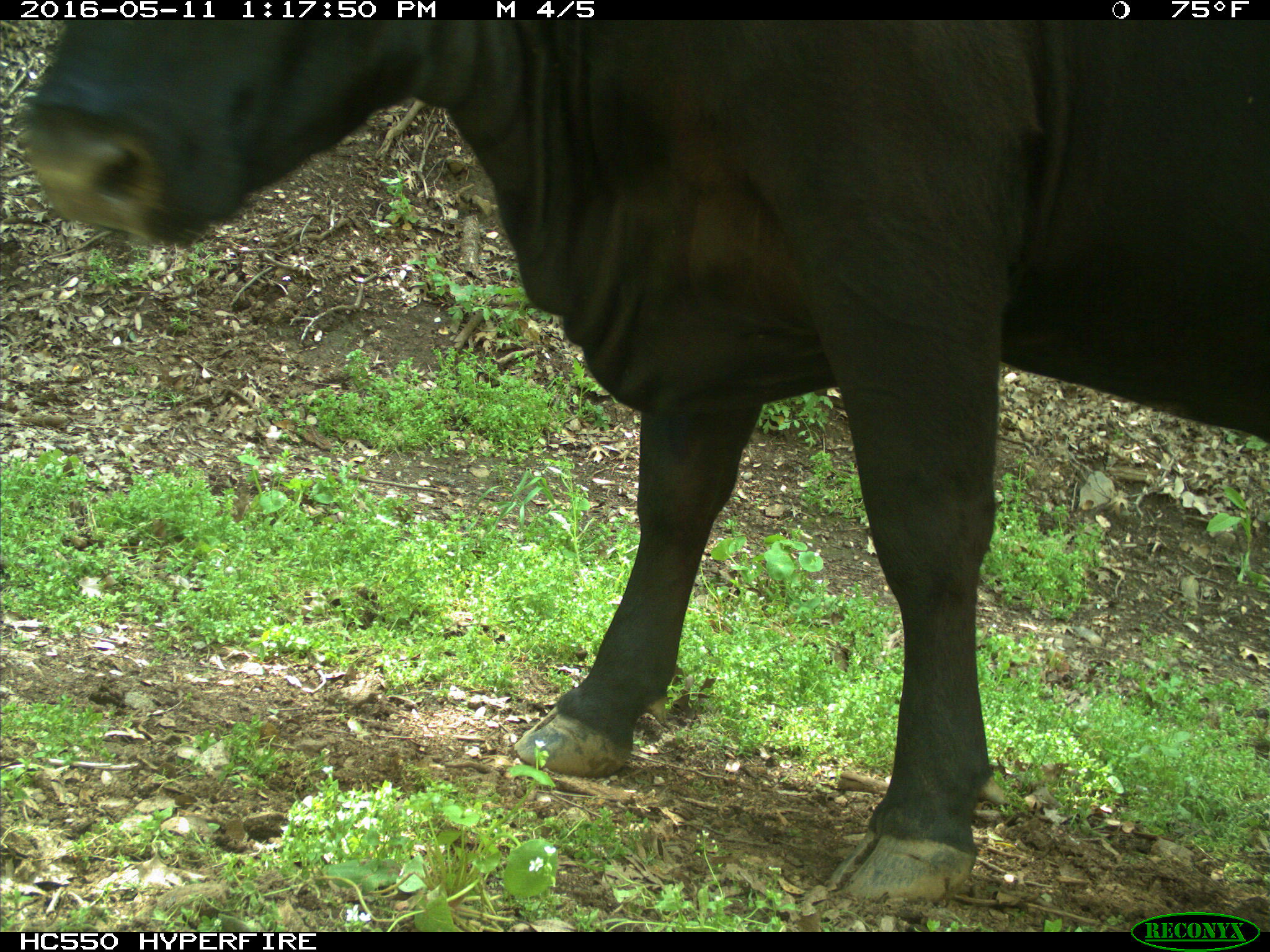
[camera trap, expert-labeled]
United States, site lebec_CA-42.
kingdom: Animalia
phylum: Chordata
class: Mammalia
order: Artiodactyla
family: Bovidae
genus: Bos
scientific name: Bos taurus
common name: domestic cow